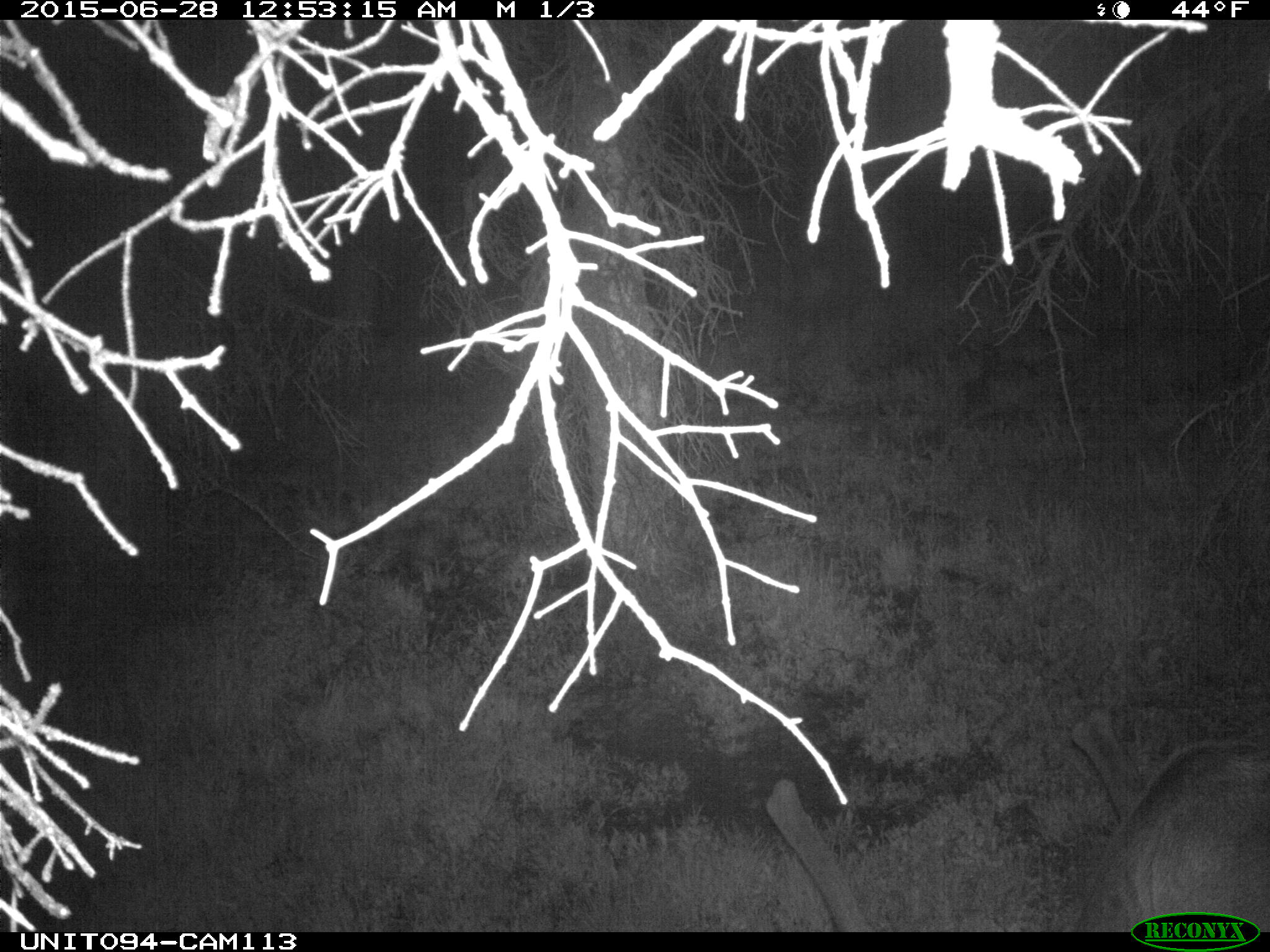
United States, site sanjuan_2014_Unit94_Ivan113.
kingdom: Animalia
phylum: Chordata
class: Mammalia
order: Artiodactyla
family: Cervidae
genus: Cervus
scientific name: Cervus elaphus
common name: red deer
Cervus elaphus (red deer).